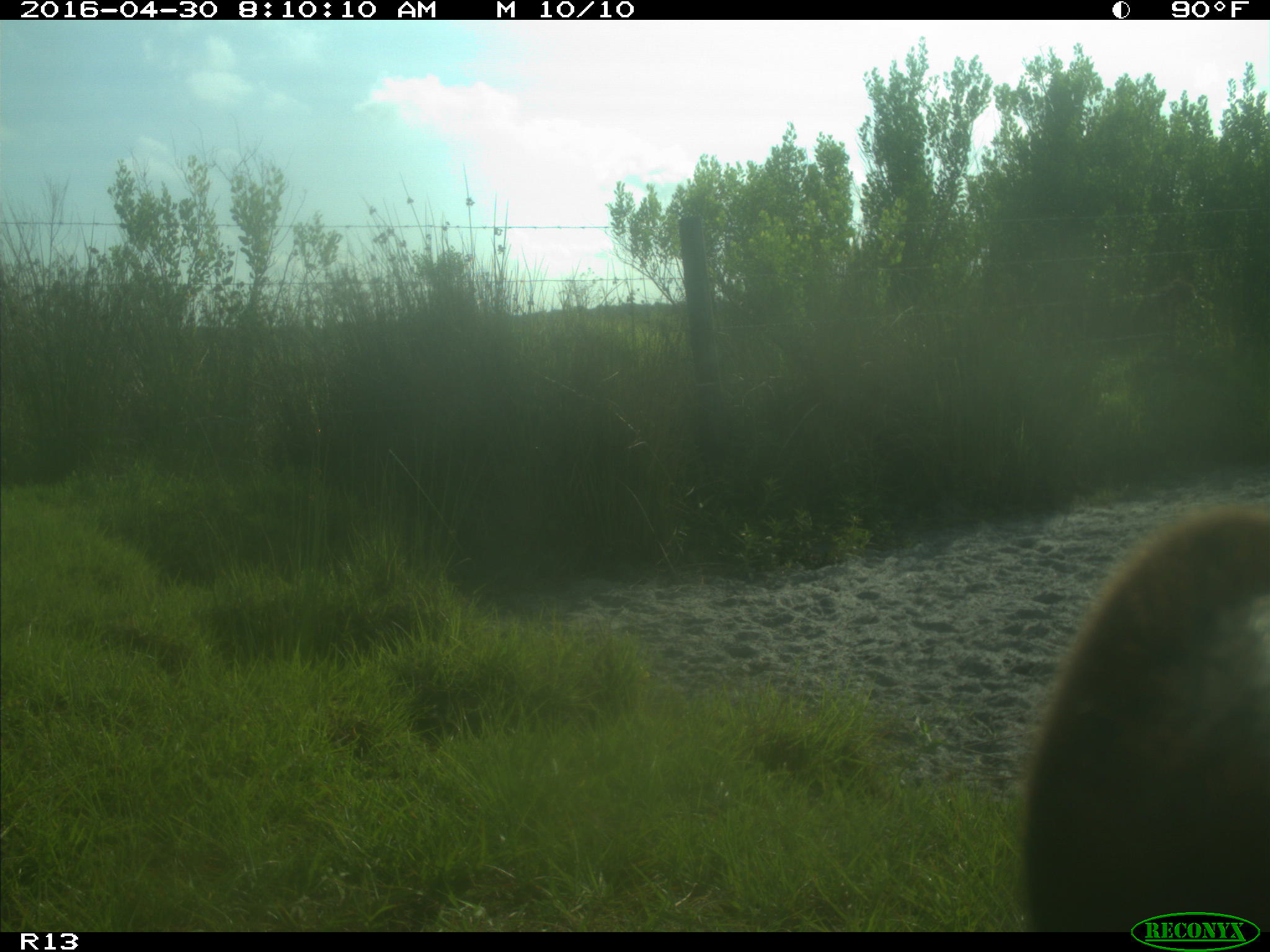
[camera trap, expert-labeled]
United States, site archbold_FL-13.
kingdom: Animalia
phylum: Chordata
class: Mammalia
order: Artiodactyla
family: Bovidae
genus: Bos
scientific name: Bos taurus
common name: domestic cow